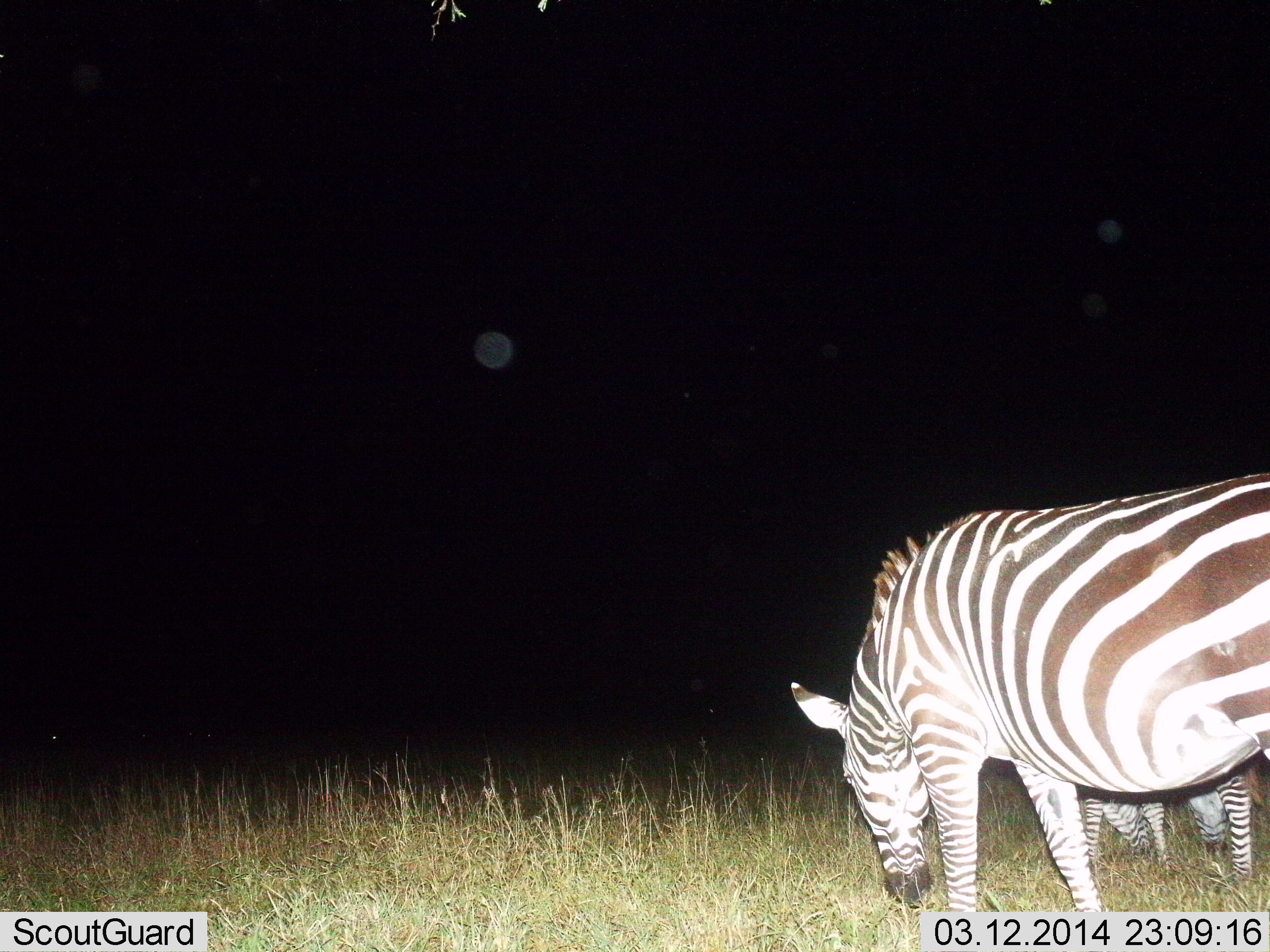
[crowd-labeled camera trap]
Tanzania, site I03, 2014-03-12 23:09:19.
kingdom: Animalia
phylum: Chordata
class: Mammalia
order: Perissodactyla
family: Equidae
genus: Equus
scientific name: Equus quagga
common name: plains zebra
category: zebra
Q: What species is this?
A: Zebra (plains zebra) (Equus quagga).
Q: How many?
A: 2.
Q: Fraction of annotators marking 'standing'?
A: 10%.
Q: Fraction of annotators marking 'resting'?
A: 10%.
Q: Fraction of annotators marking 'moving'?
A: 10%.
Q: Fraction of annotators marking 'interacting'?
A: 0%.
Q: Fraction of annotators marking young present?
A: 0%.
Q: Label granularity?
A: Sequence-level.